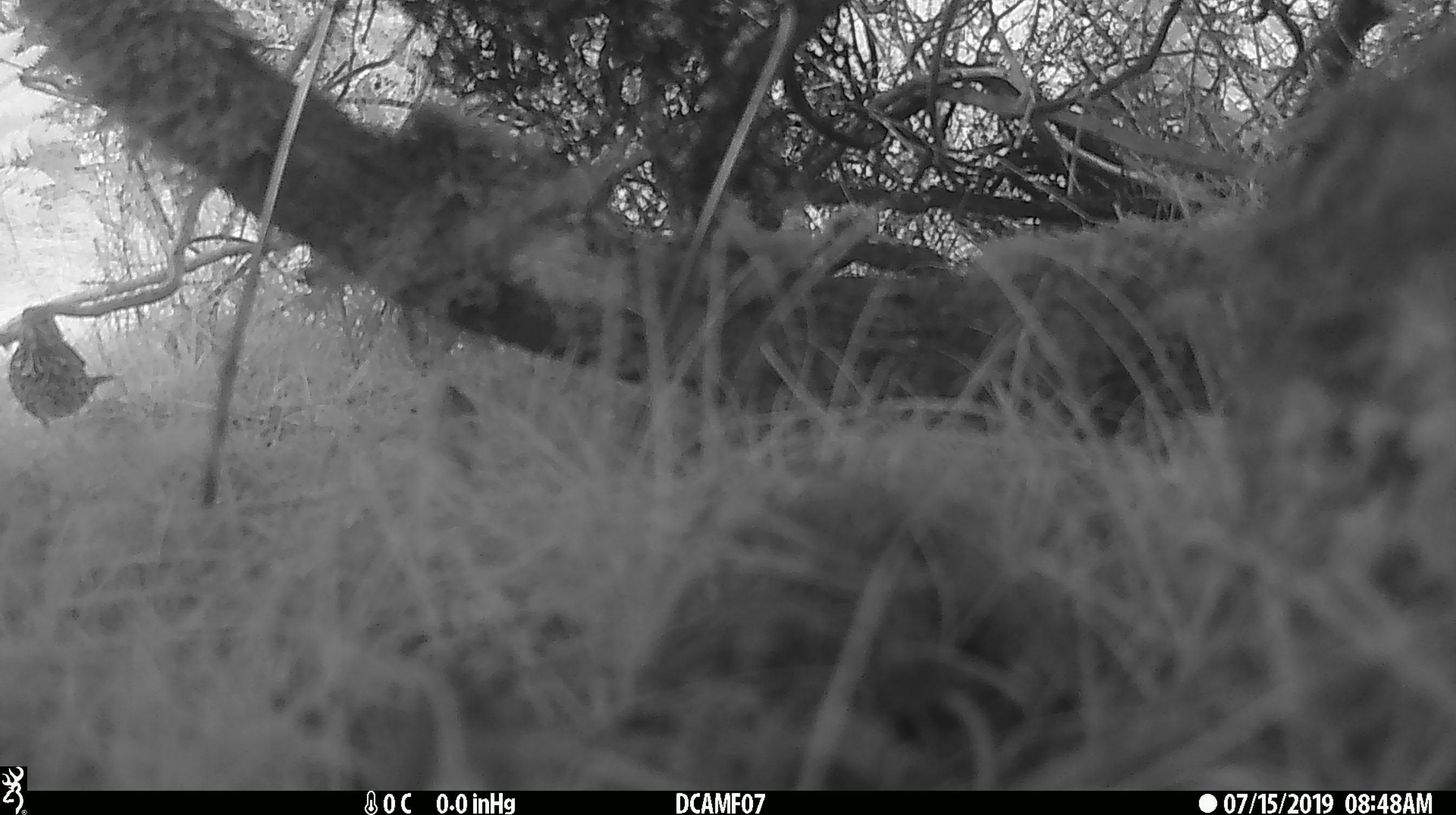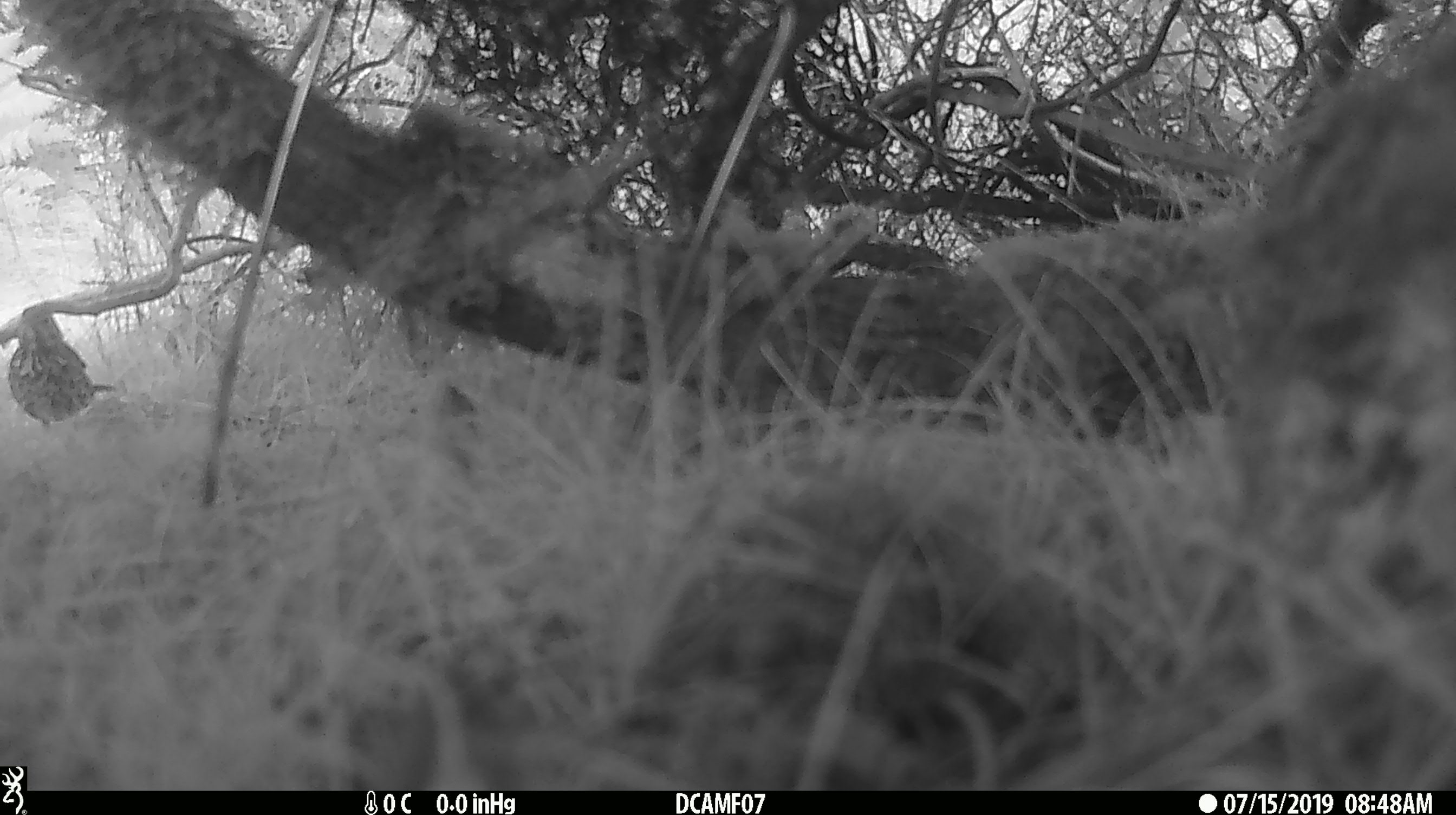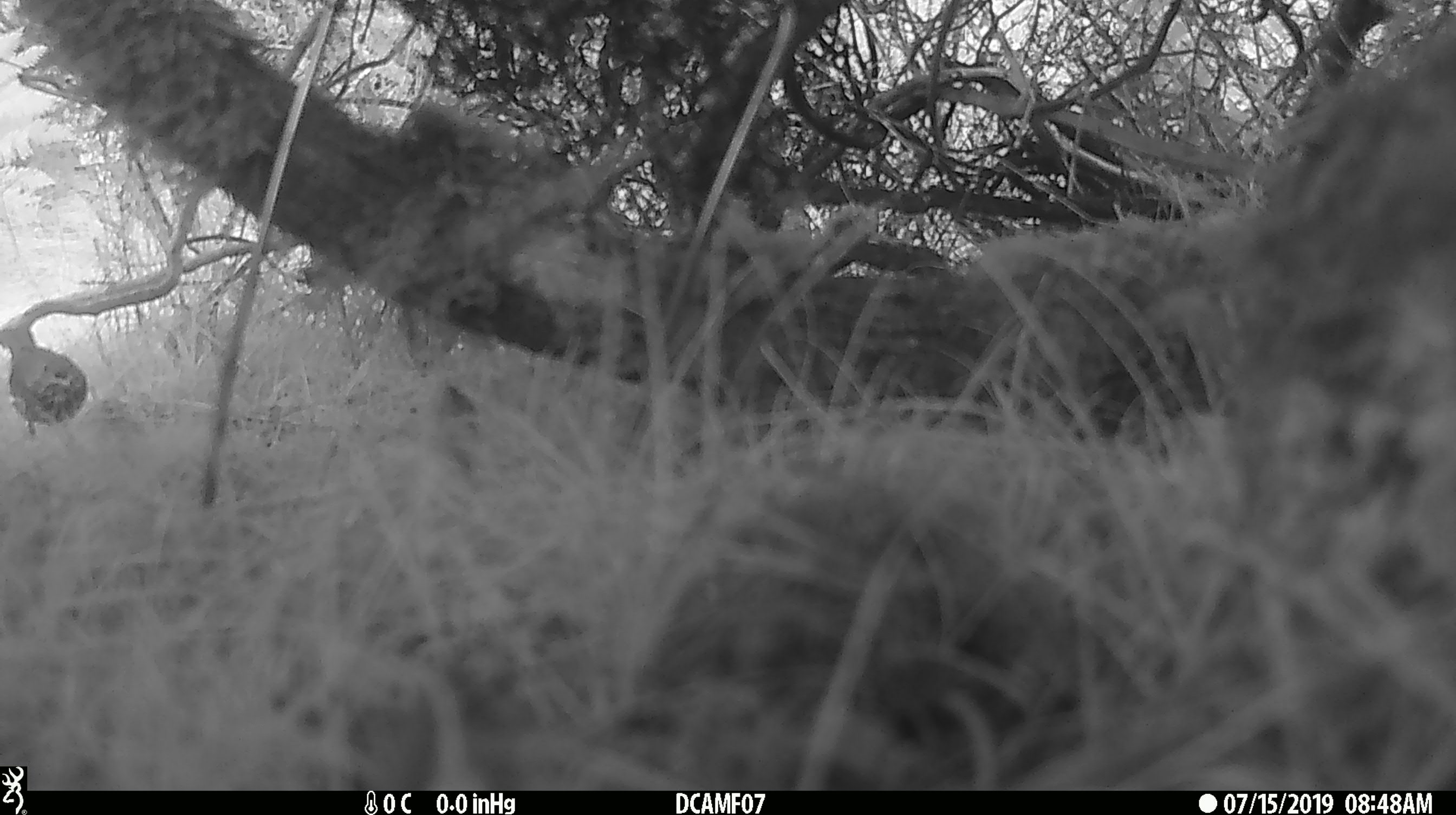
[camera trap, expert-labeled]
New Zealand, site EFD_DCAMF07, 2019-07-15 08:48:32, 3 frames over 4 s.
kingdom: Animalia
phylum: Chordata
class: Aves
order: Passeriformes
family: Turdidae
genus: Turdus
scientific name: Turdus philomelos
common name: song thrush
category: thrush